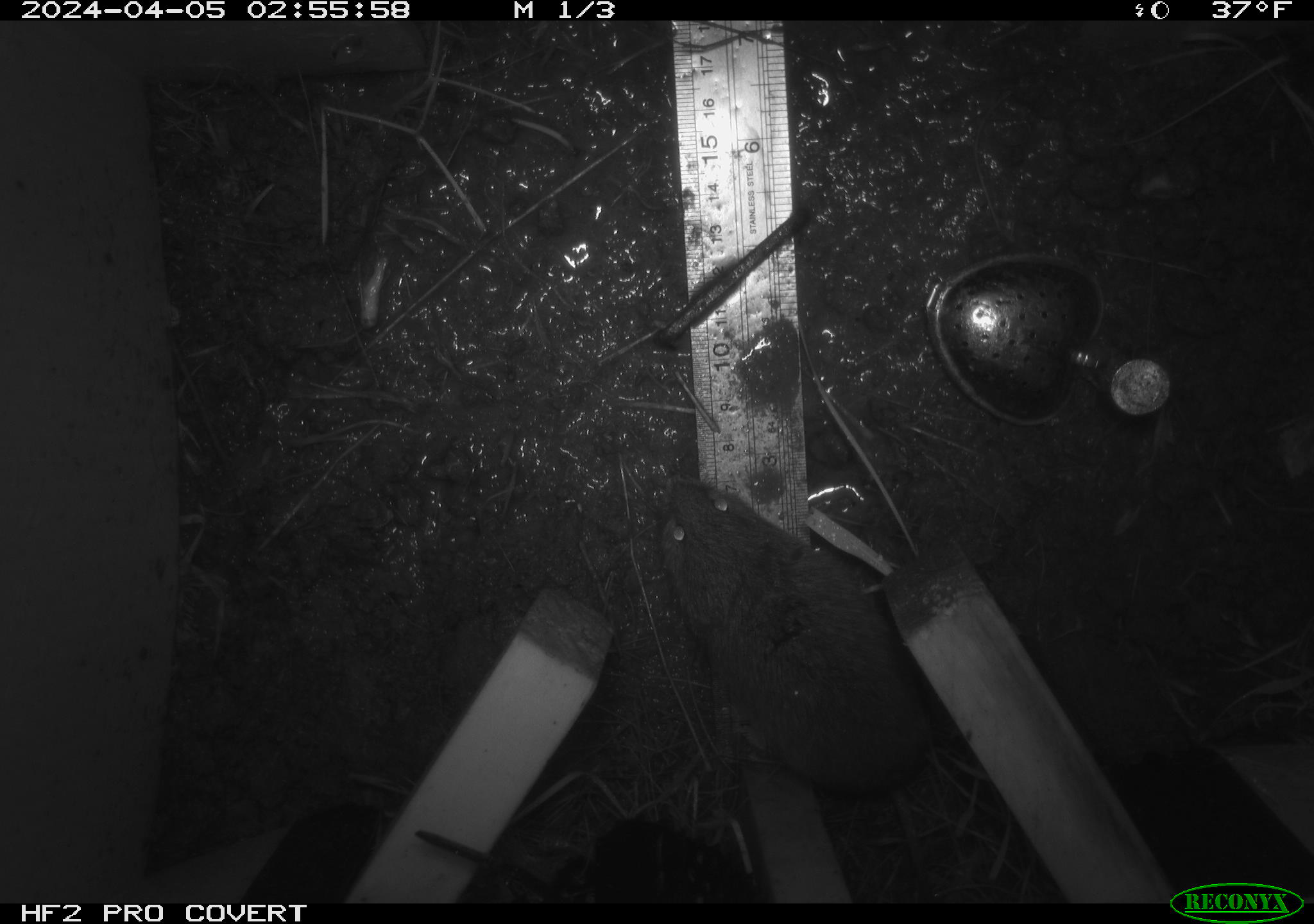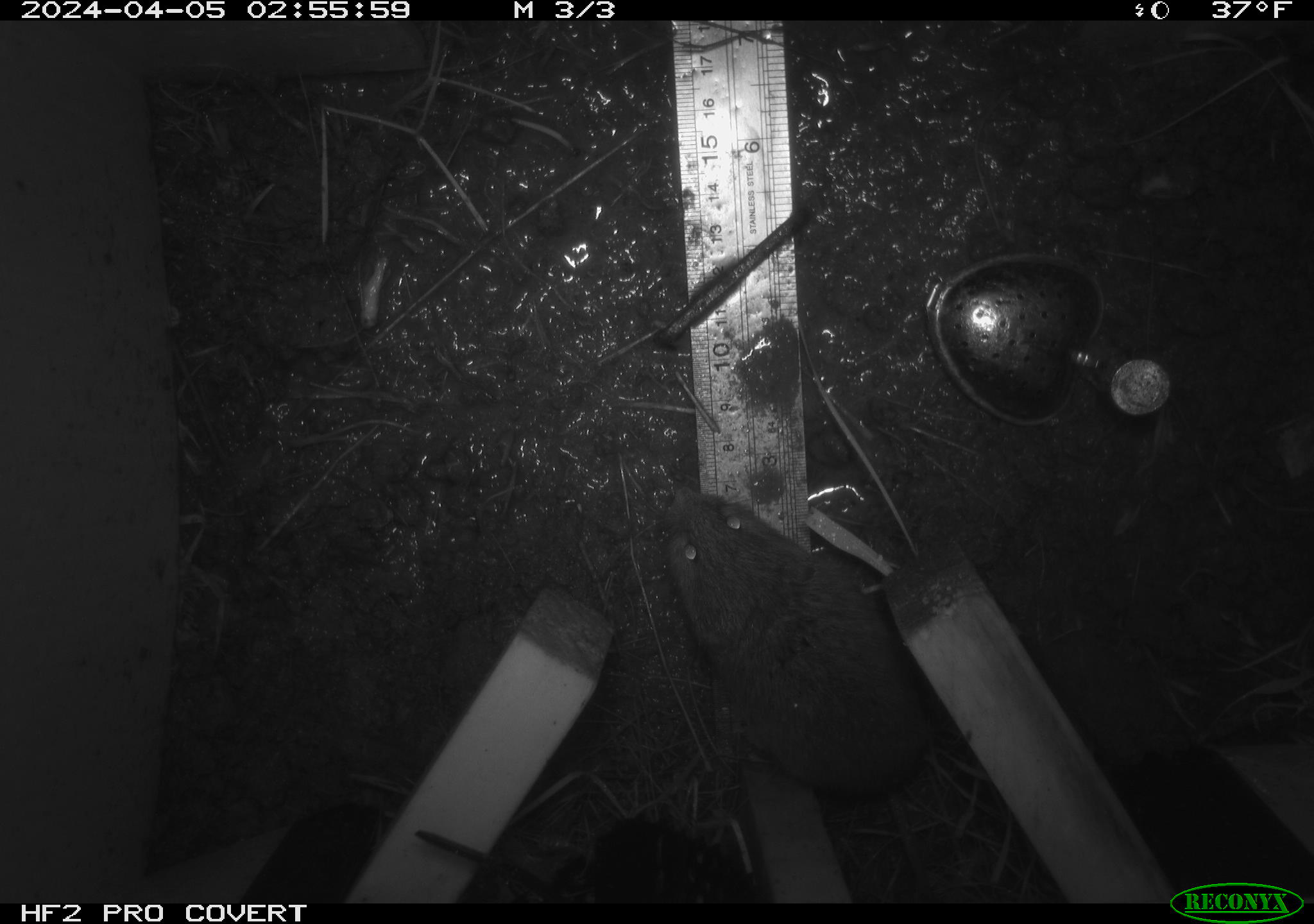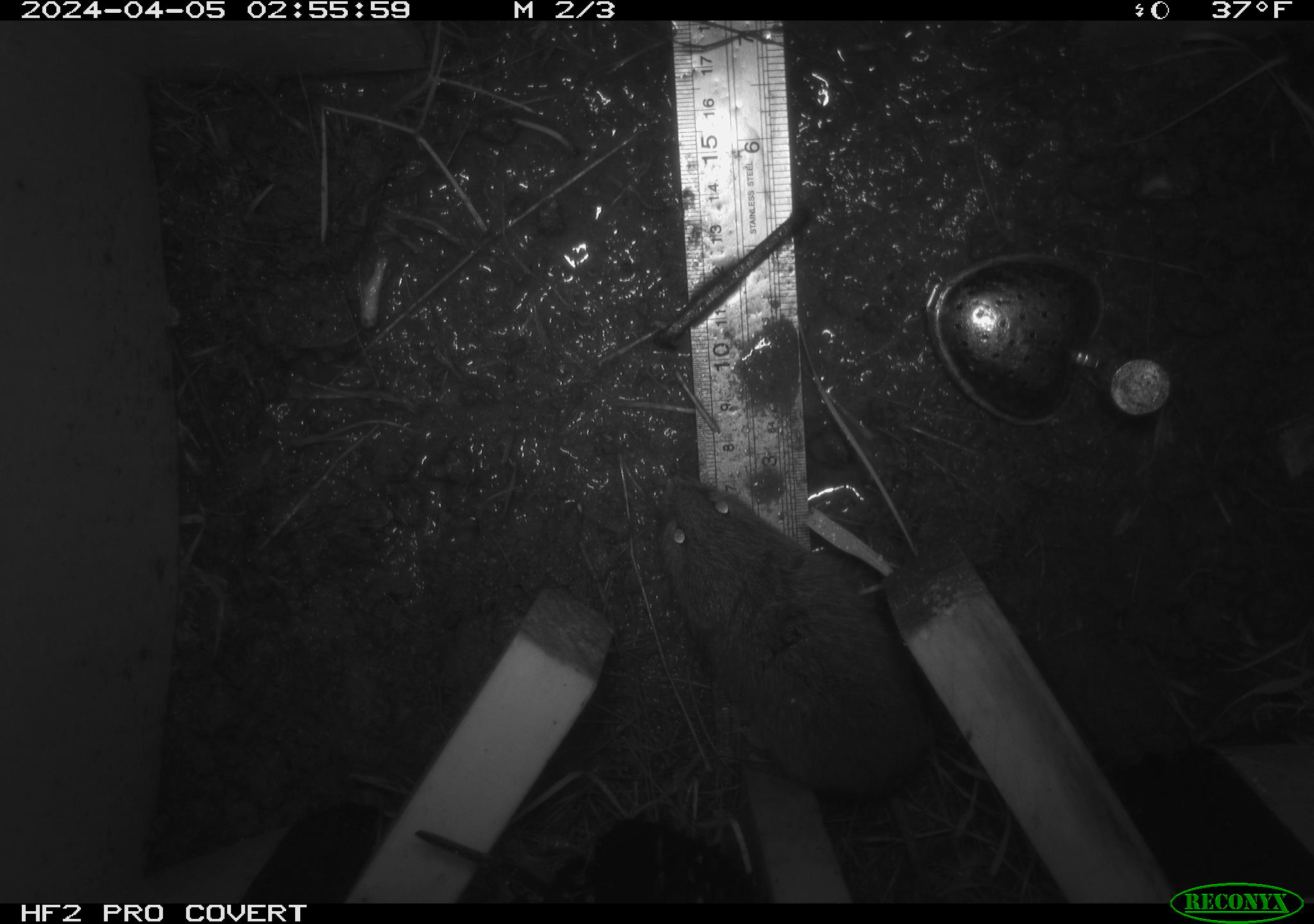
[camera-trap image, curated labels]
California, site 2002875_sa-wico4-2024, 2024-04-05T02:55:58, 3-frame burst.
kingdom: Animalia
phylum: Chordata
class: Mammalia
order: Rodentia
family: Cricetidae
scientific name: Arvicolinae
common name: voles, lemmings, and muskrats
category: arvicolinae subfamily